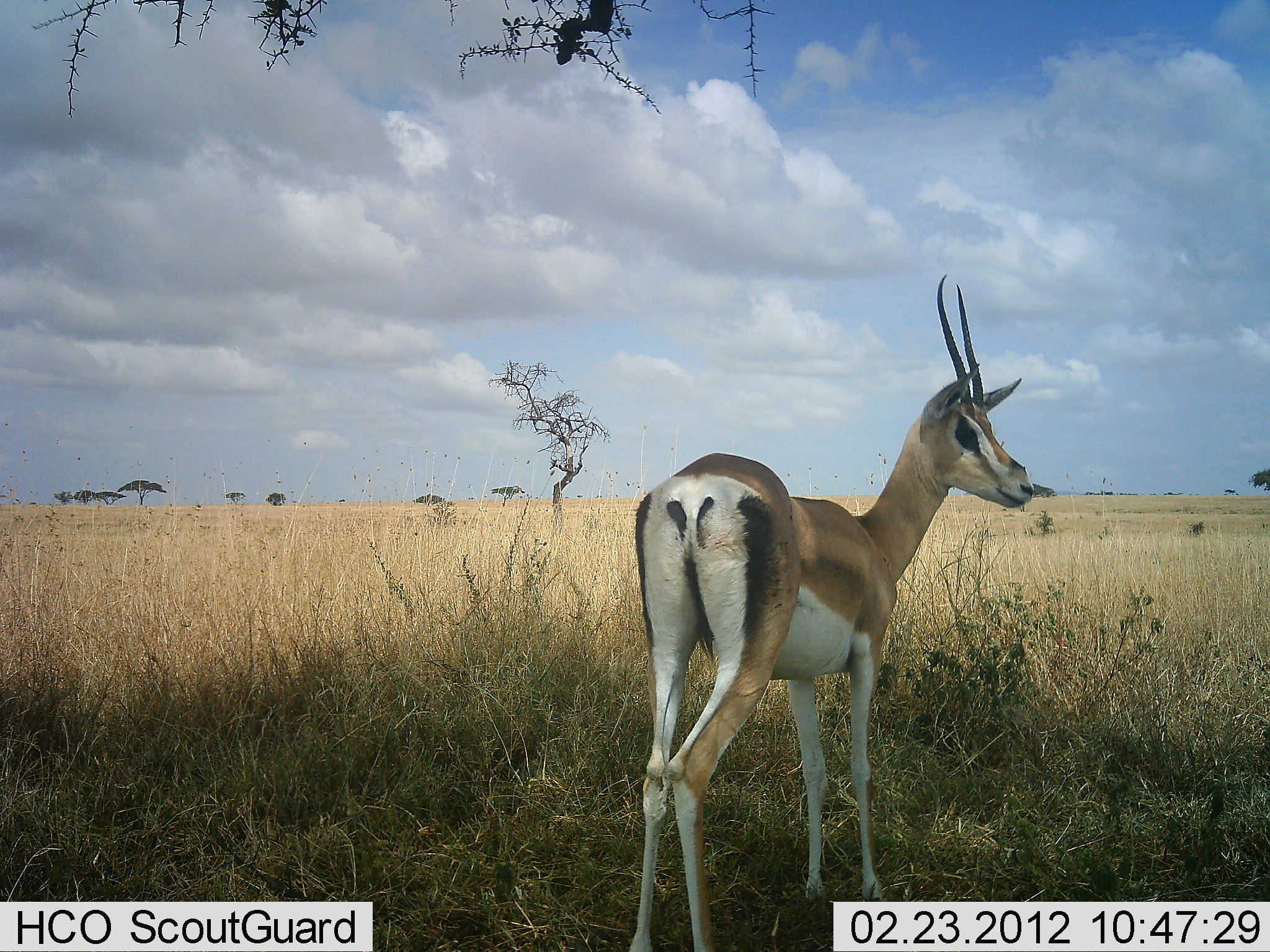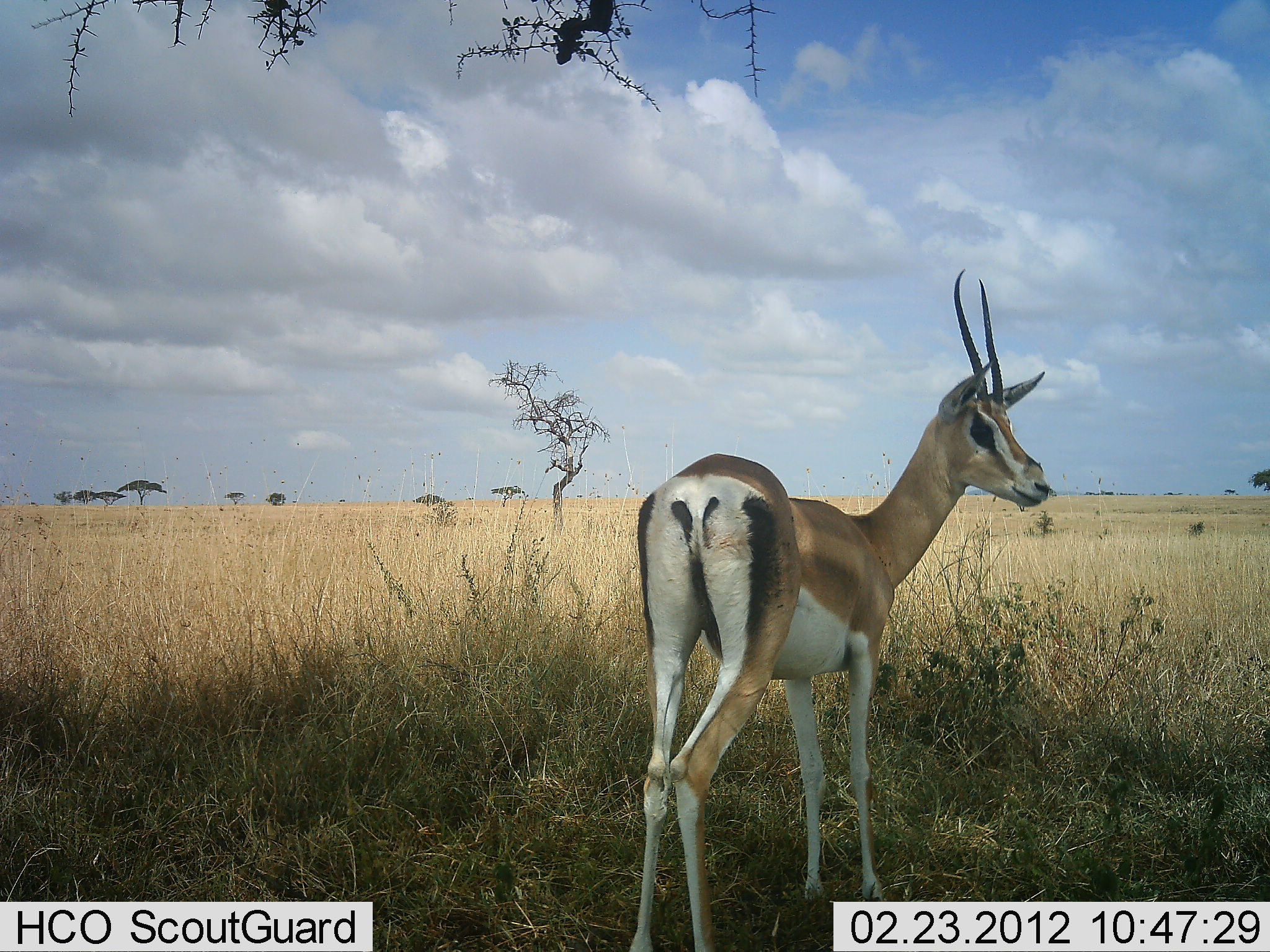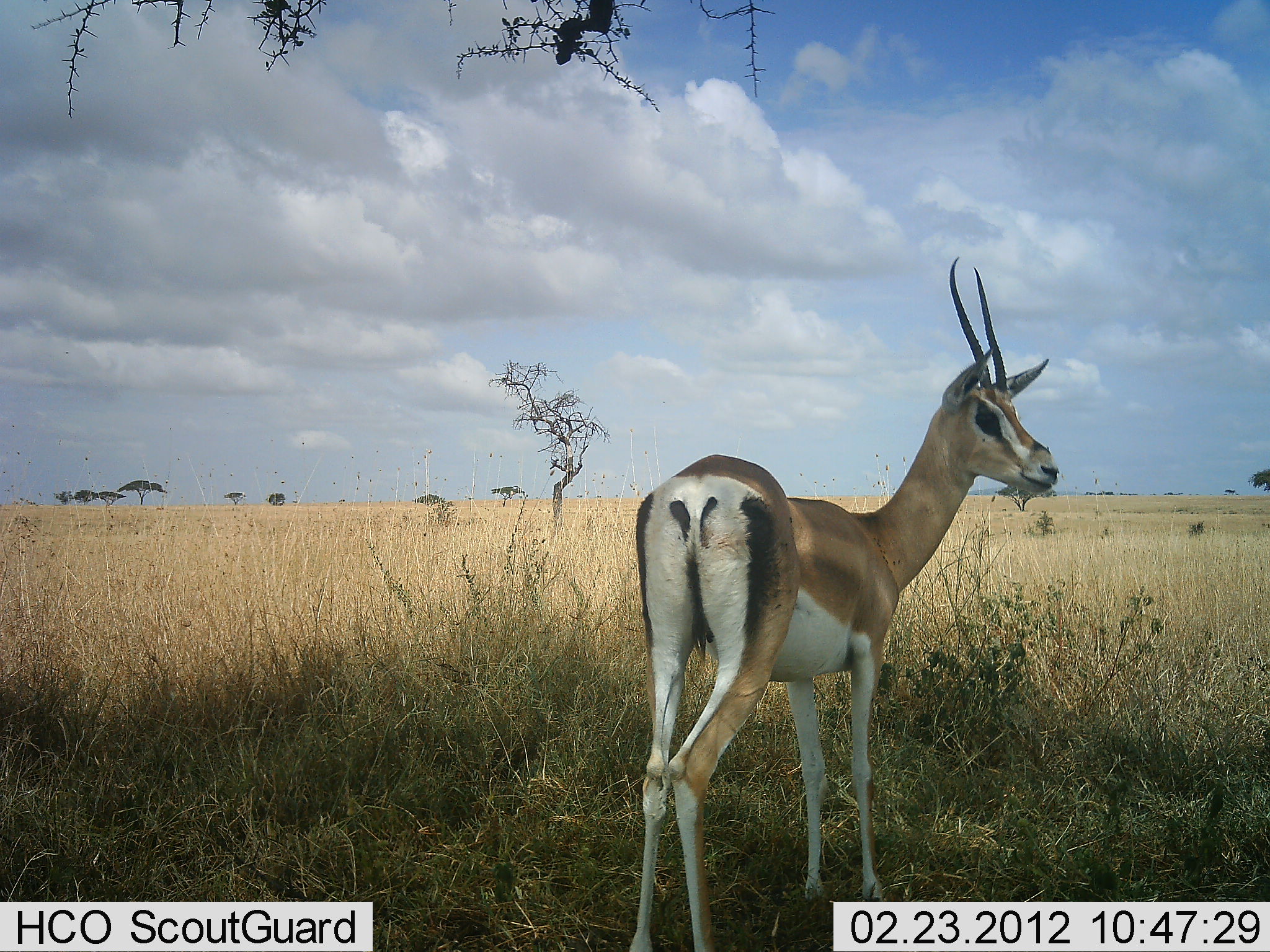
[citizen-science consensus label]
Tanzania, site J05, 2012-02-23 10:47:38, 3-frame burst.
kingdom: Animalia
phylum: Chordata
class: Mammalia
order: Artiodactyla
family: Bovidae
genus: Nanger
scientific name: Nanger granti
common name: grant's gazelle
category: gazellegrants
Gazellegrants (grant's gazelle) (Nanger granti), count 1. Behavior (volunteer vote fractions): standing 100%, resting 0%, moving 0%, interacting 0%. Young present (vote fraction): 0%. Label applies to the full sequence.